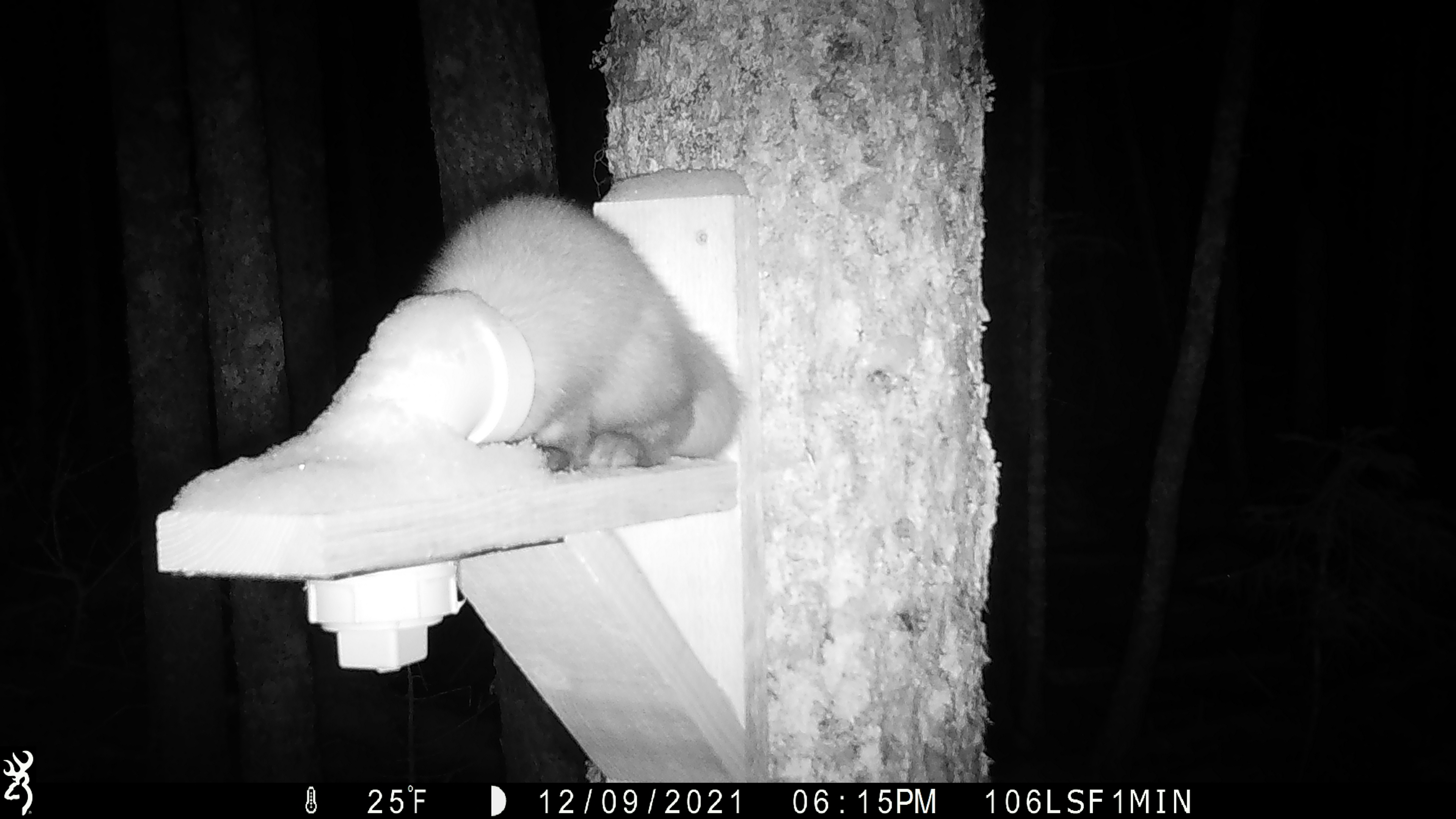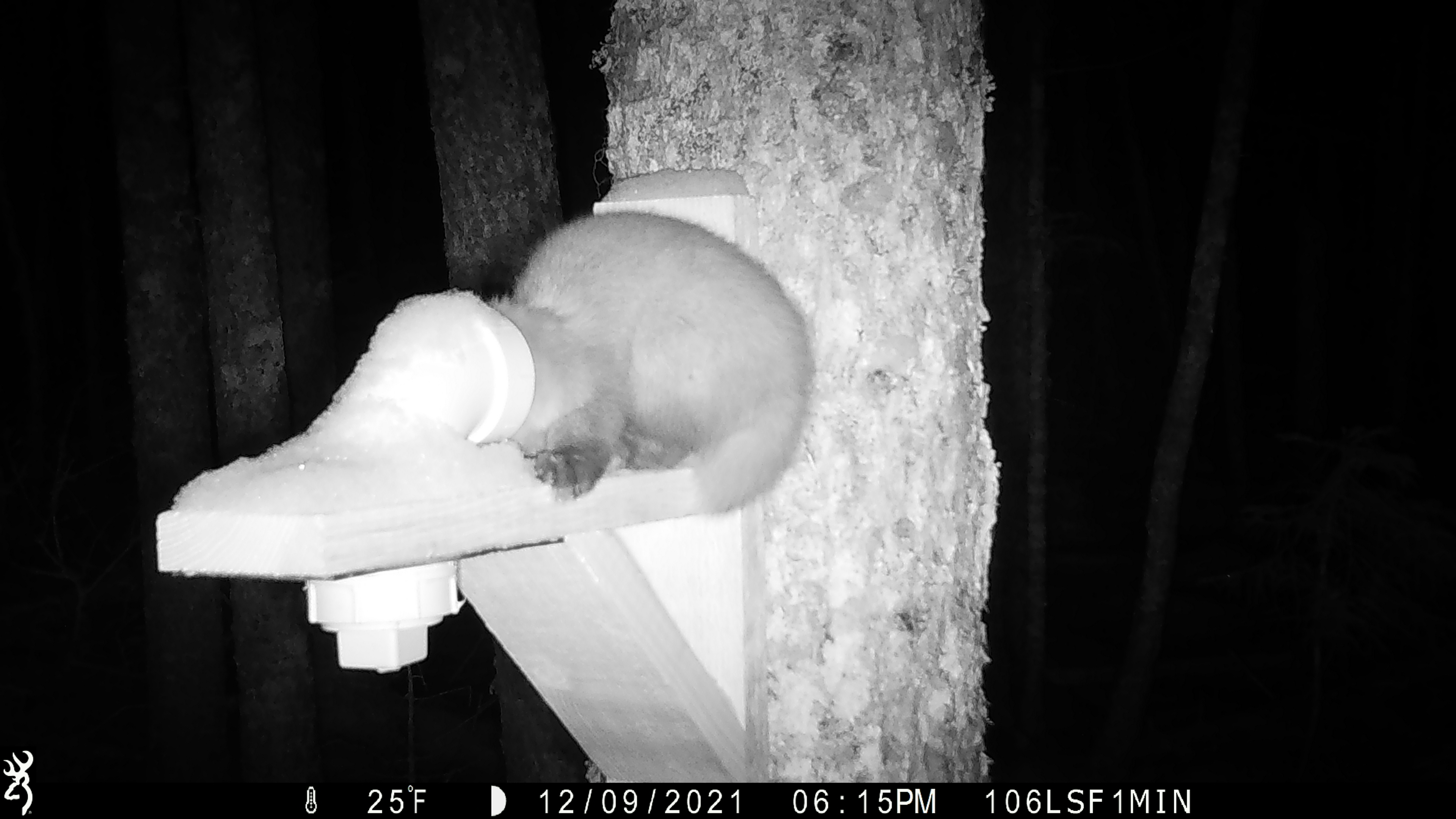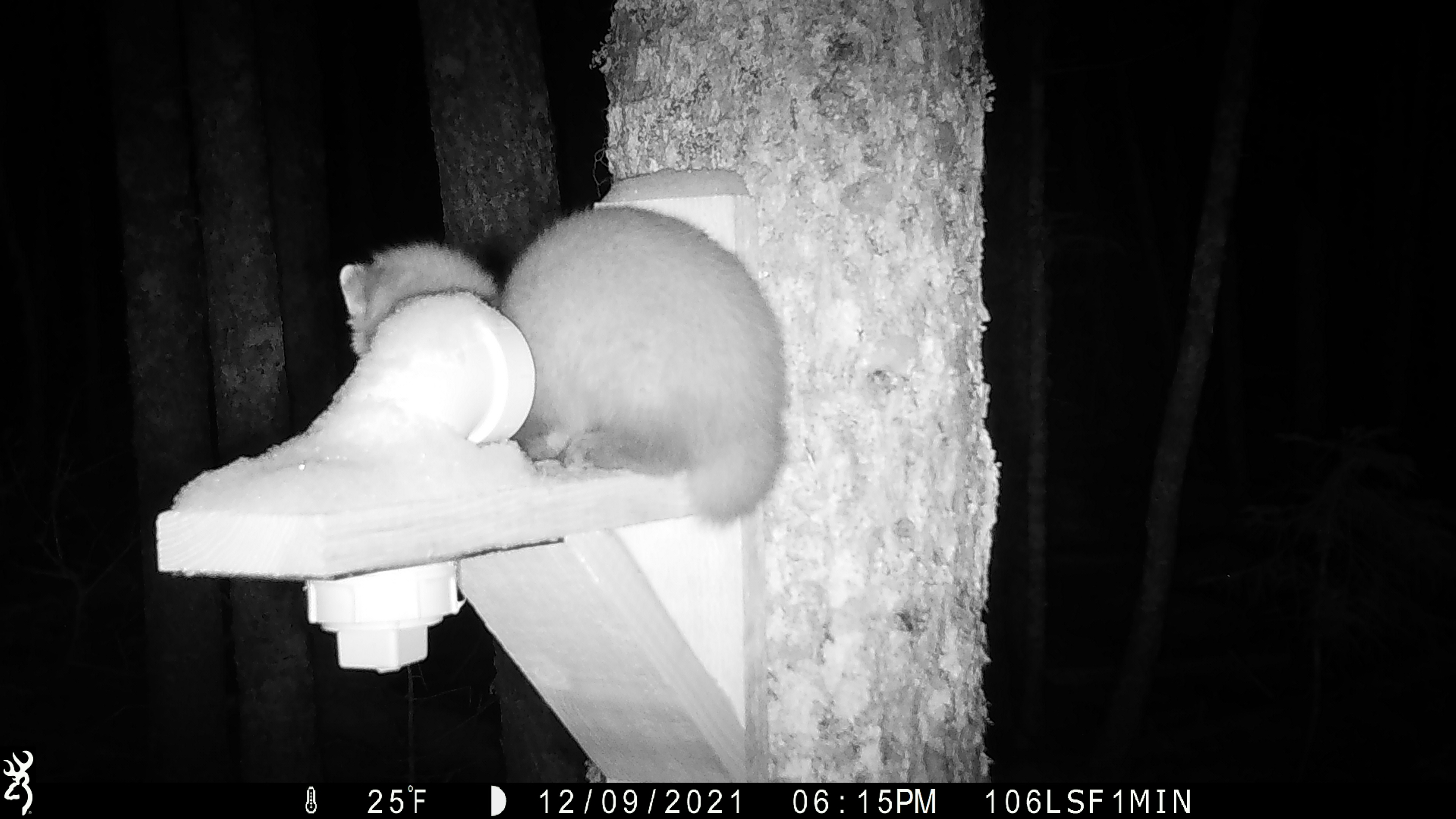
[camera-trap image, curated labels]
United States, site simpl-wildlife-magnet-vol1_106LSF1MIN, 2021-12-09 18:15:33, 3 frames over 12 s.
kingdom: Animalia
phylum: Chordata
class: Mammalia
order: Carnivora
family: Mustelidae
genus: Martes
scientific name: Martes americana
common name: american marten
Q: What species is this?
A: American marten (Martes americana).